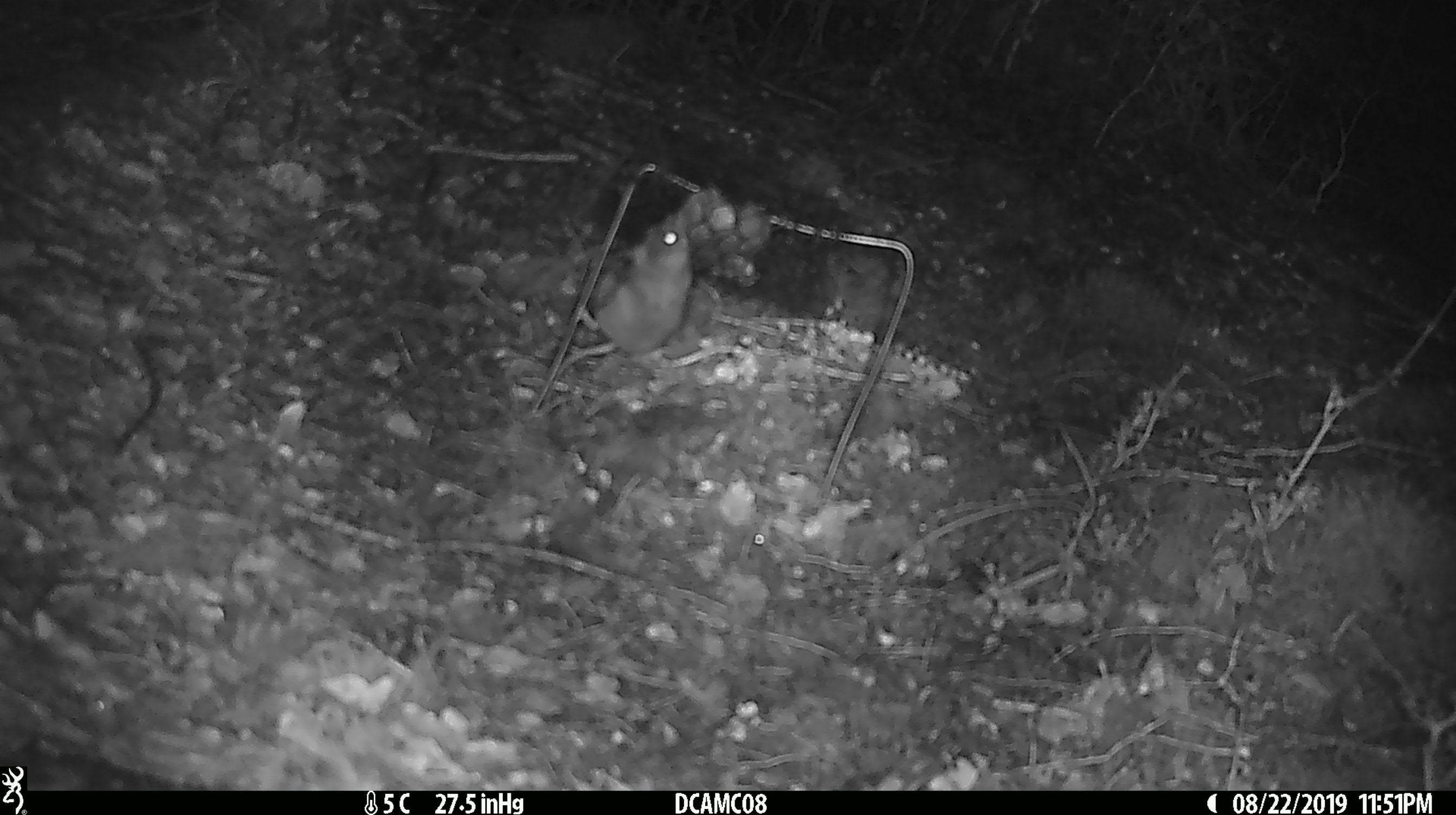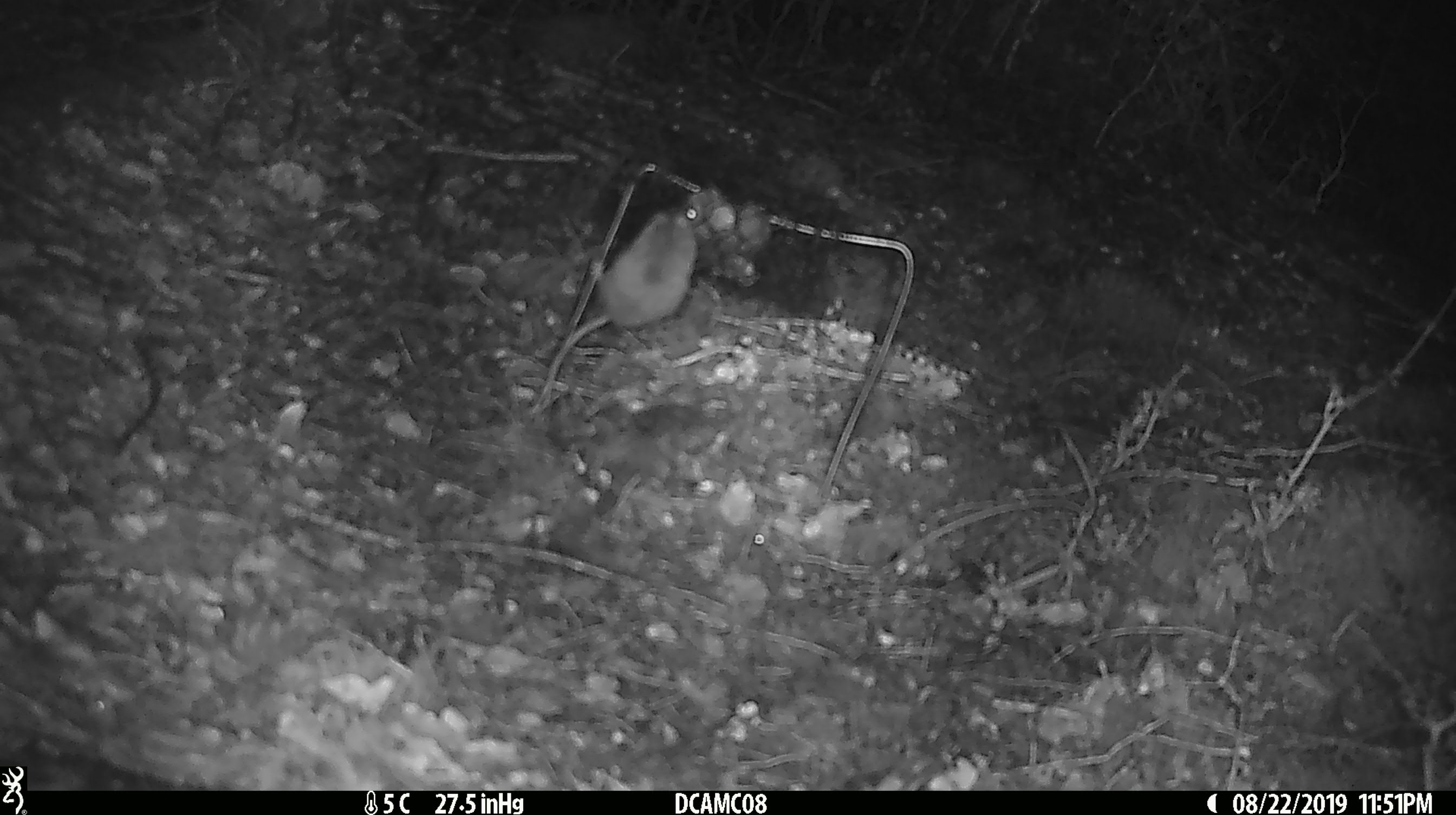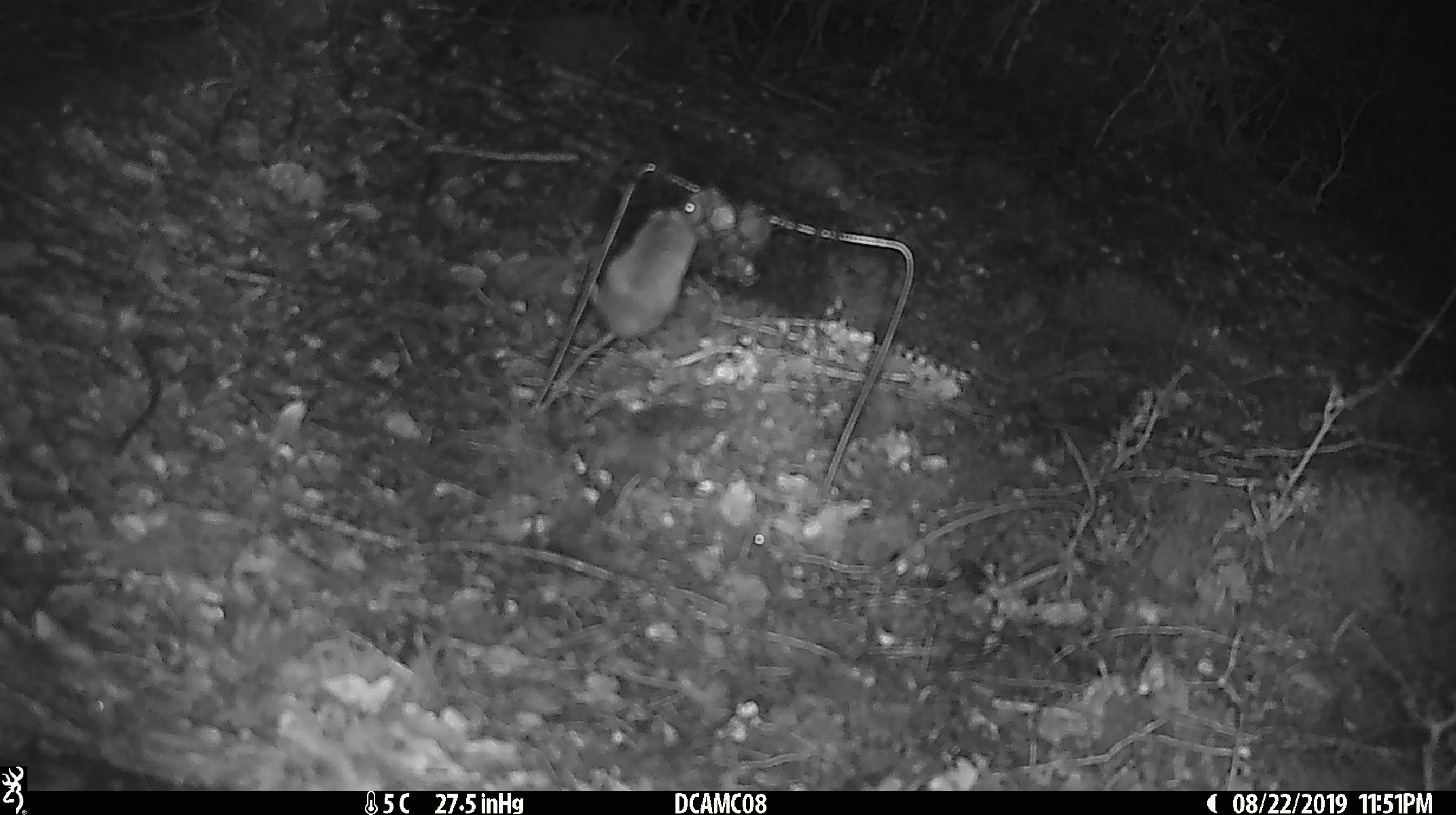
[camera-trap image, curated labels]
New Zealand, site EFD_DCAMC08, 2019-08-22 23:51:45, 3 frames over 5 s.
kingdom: Animalia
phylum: Chordata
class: Mammalia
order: Rodentia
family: Muridae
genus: Mus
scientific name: Mus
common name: mouse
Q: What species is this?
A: Mouse (Mus).